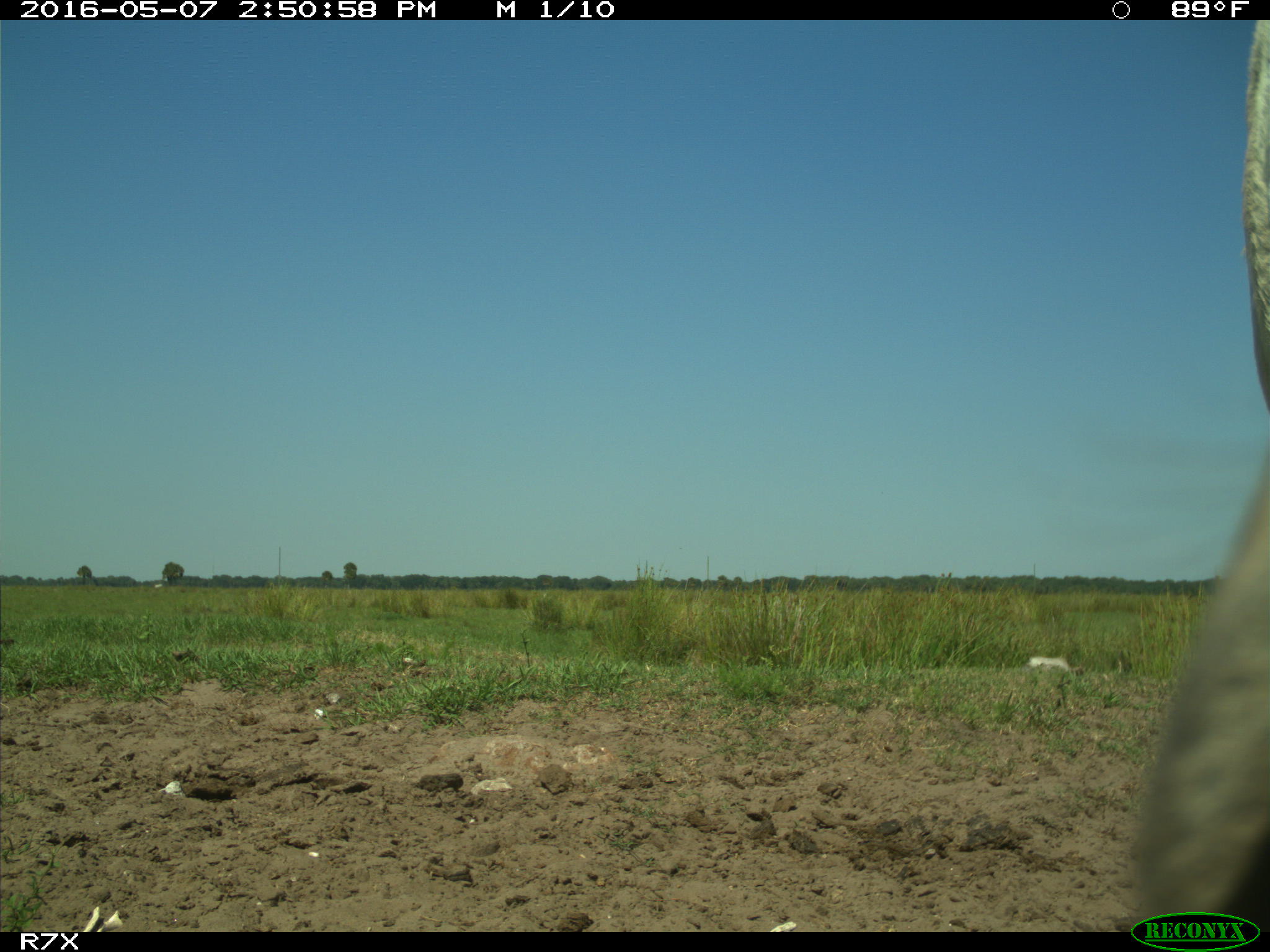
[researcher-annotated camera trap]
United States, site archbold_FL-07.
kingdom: Animalia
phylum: Chordata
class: Mammalia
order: Artiodactyla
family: Bovidae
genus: Bos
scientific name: Bos taurus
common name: domestic cow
Bos taurus (domestic cow).